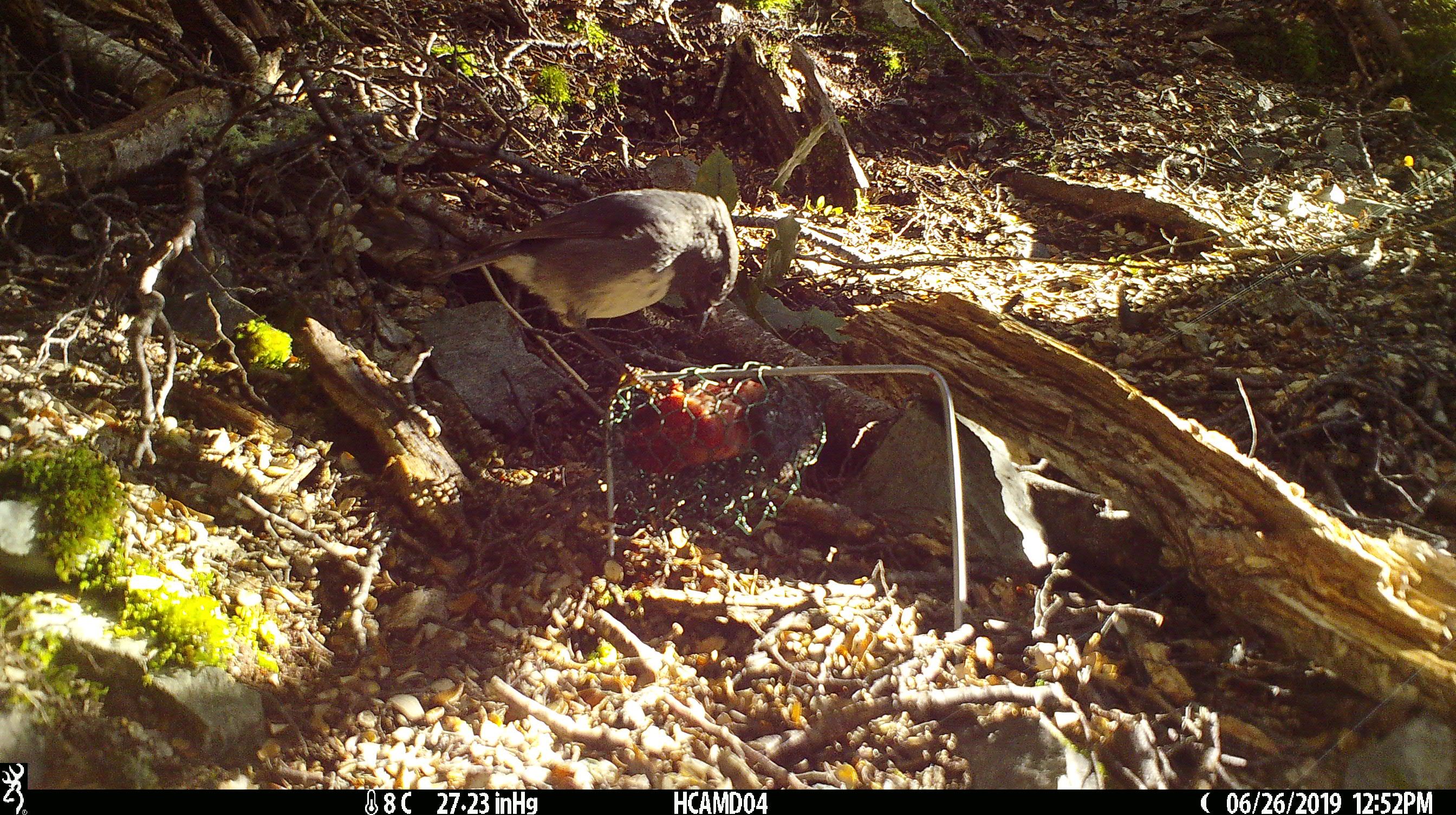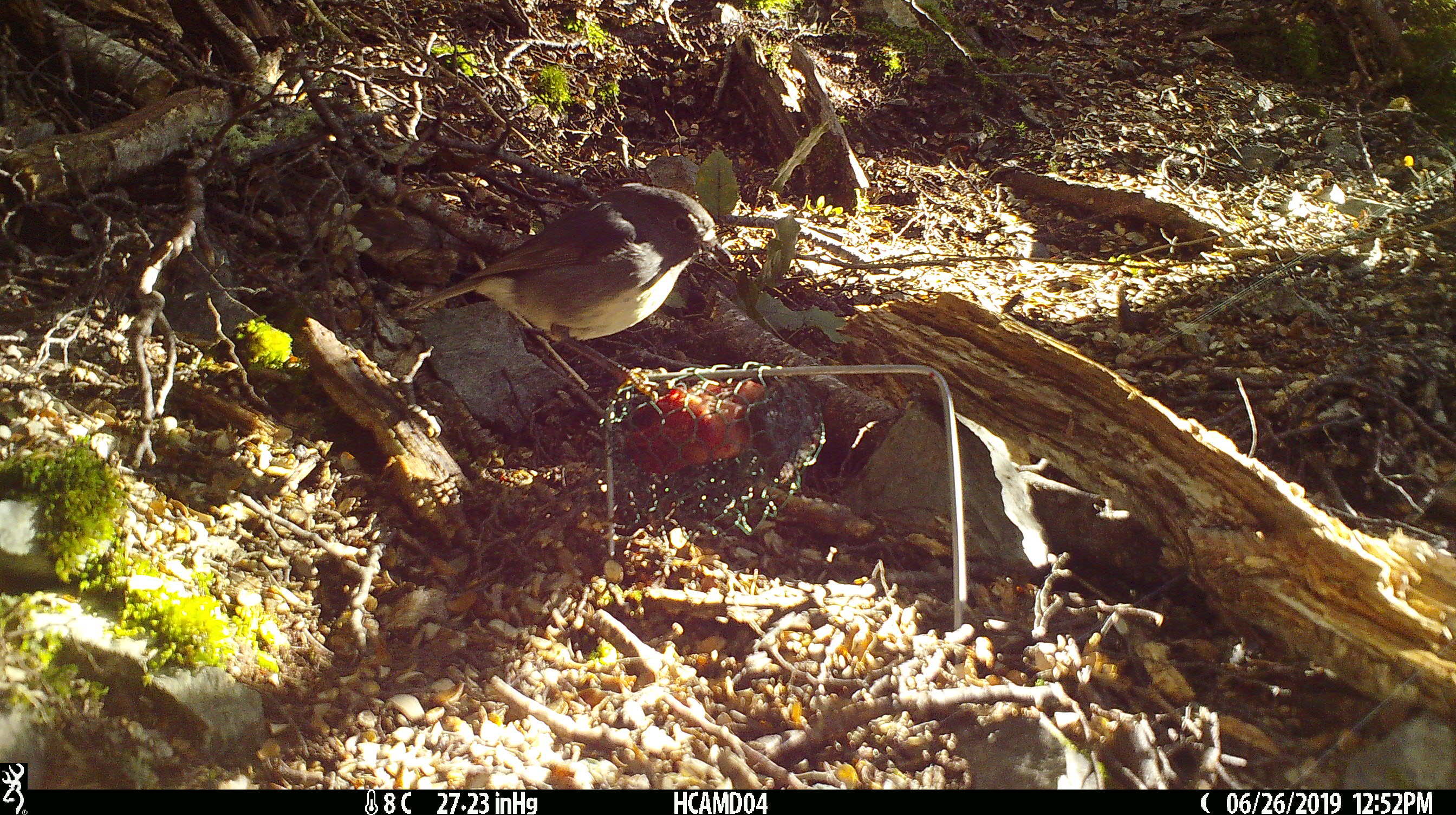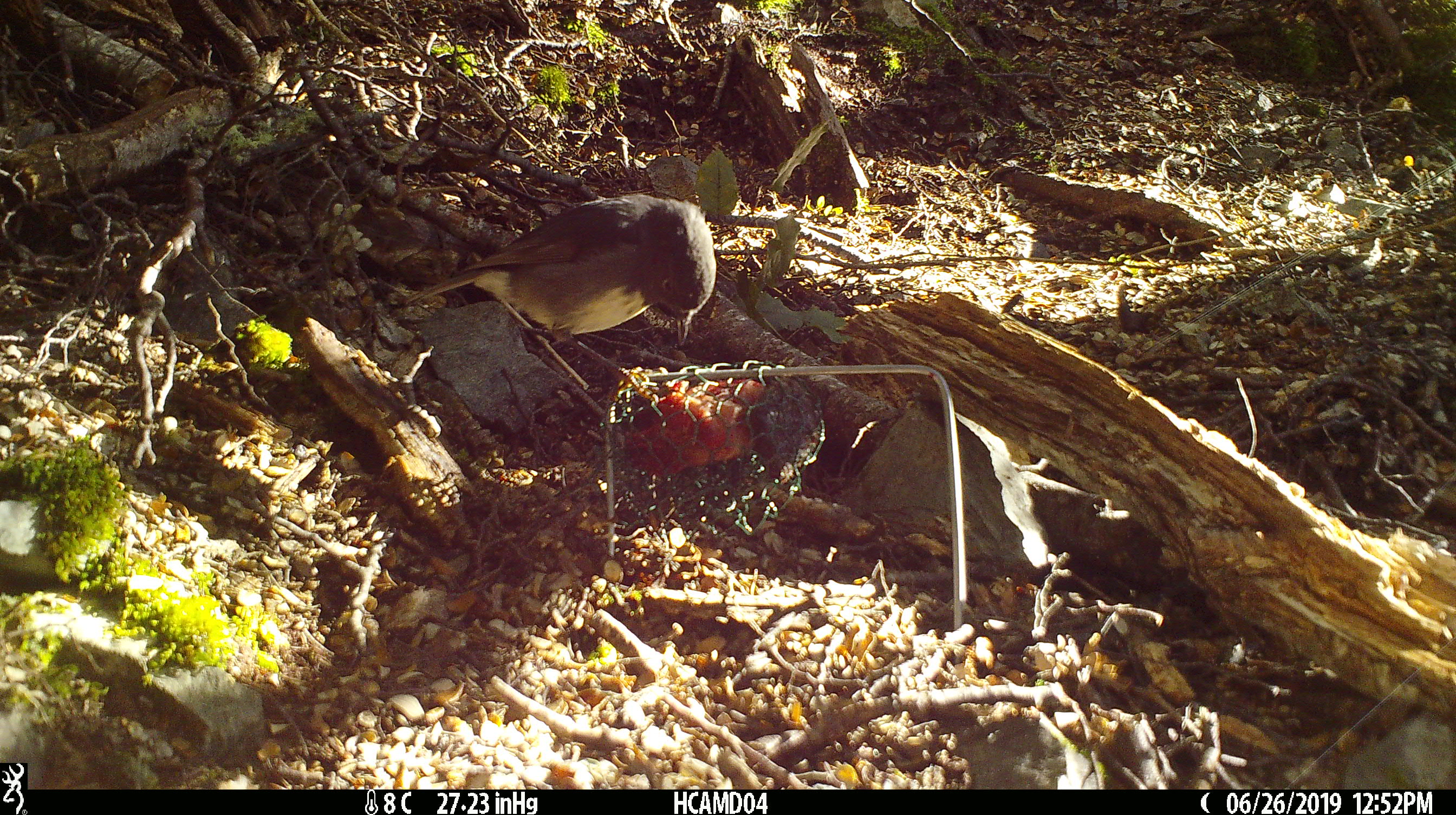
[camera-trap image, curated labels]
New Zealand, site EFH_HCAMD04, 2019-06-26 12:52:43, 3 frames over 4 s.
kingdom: Animalia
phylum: Chordata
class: Aves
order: Passeriformes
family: Petroicidae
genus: Petroica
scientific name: Petroica australis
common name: new zealand robin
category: robin